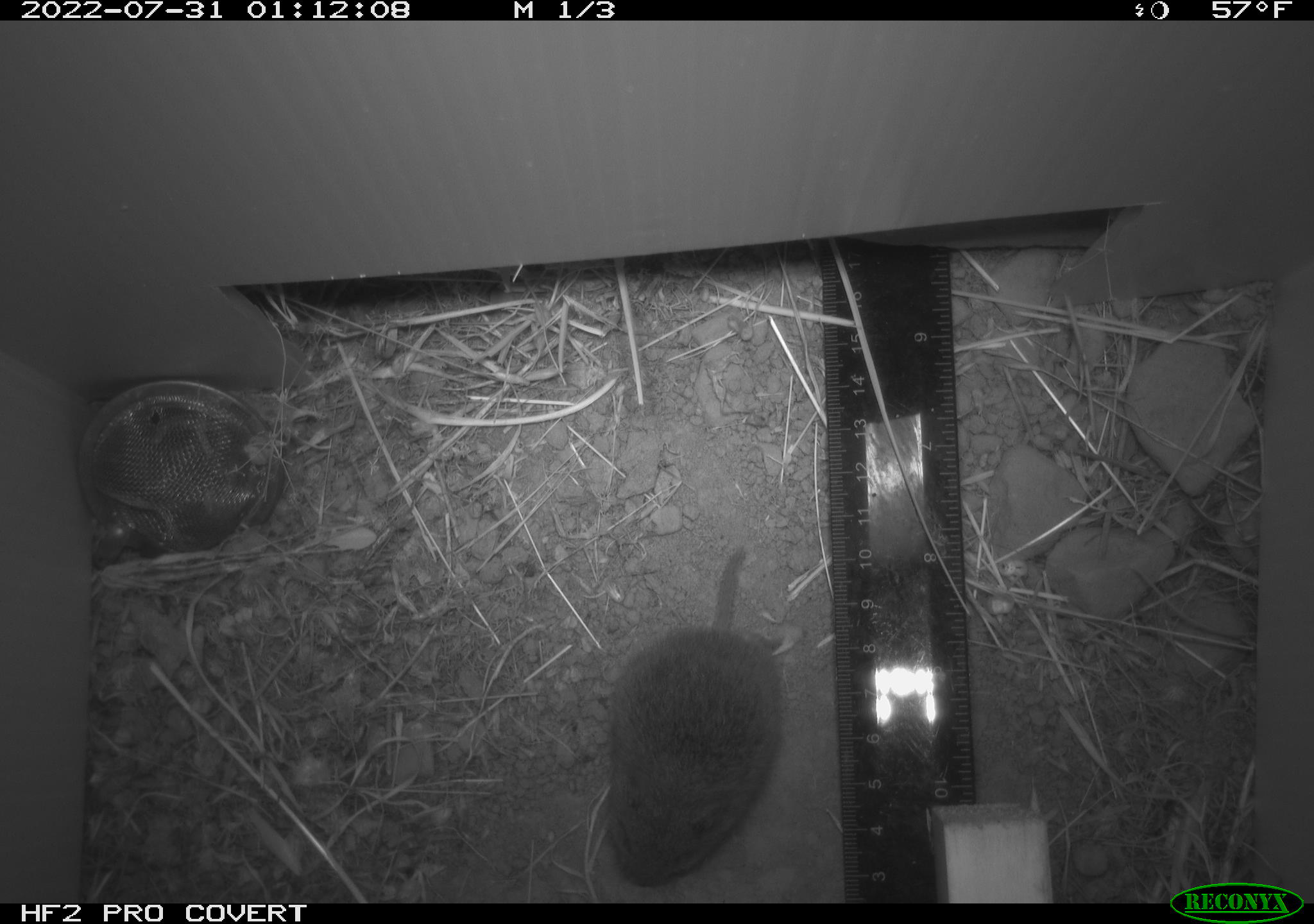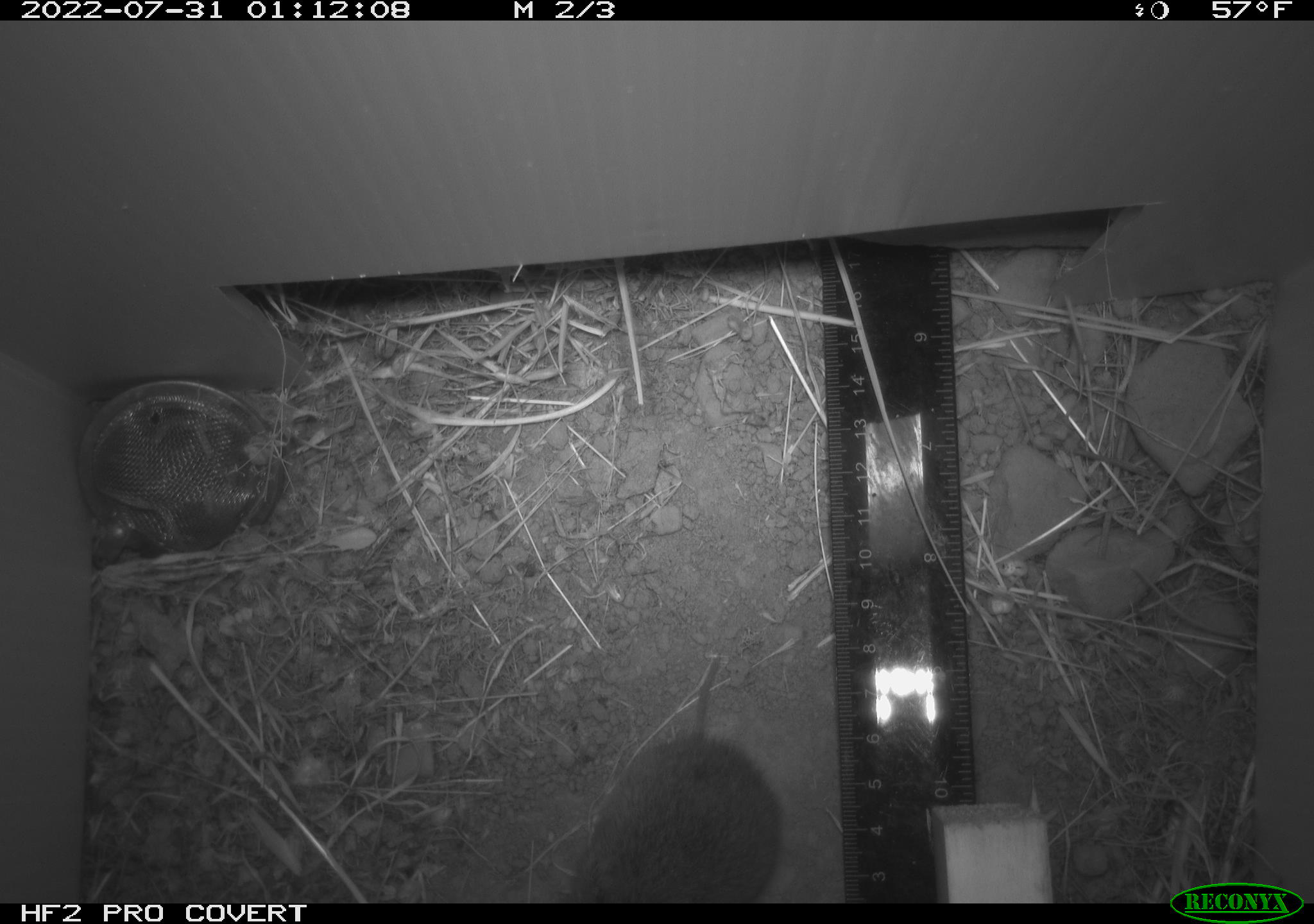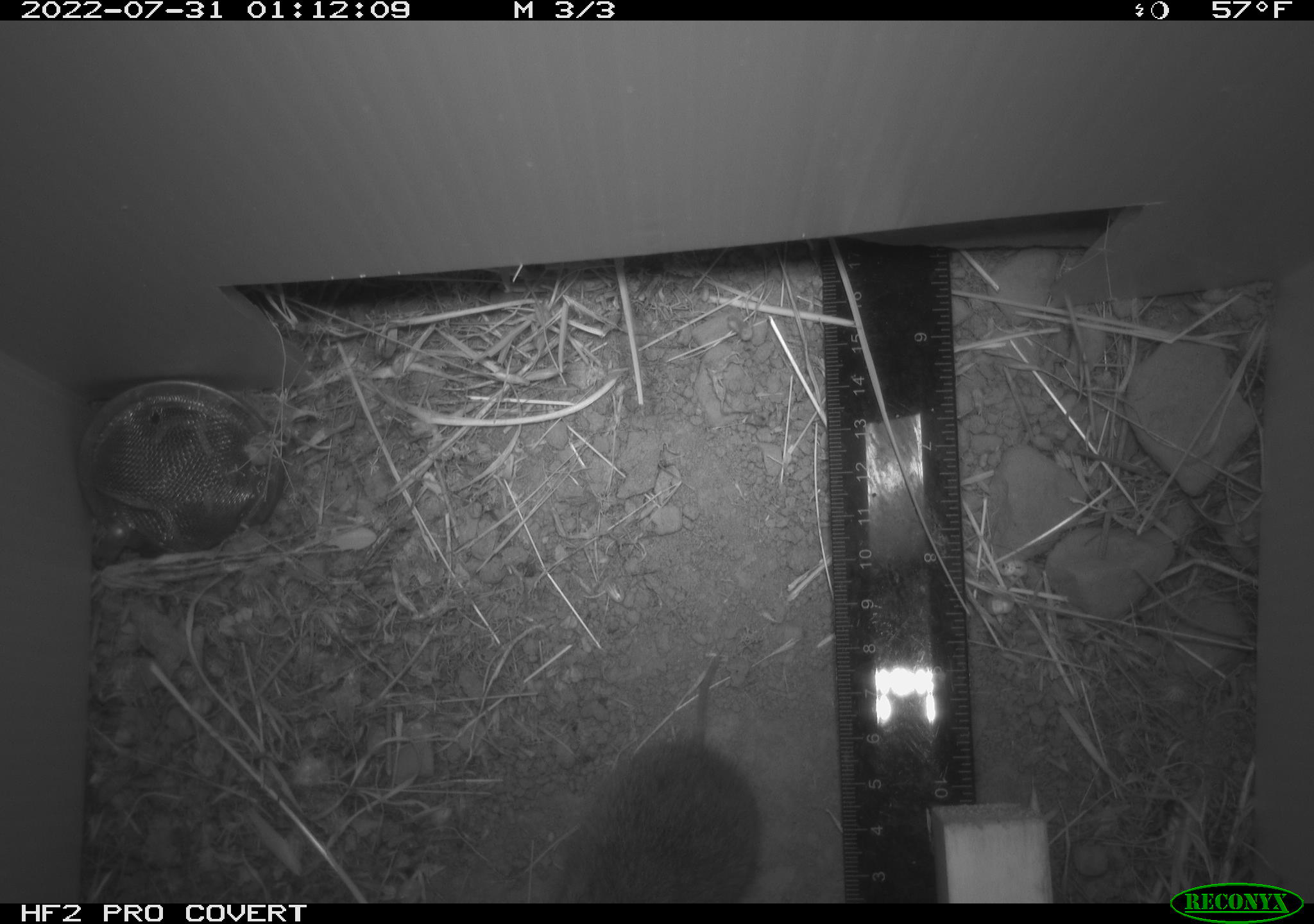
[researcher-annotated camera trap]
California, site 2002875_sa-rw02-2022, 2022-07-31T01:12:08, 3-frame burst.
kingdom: Animalia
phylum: Chordata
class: Mammalia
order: Rodentia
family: Cricetidae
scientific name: Arvicolinae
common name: voles, lemmings, and muskrats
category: arvicolinae subfamily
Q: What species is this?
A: Arvicolinae subfamily (voles, lemmings, and muskrats) (Arvicolinae).